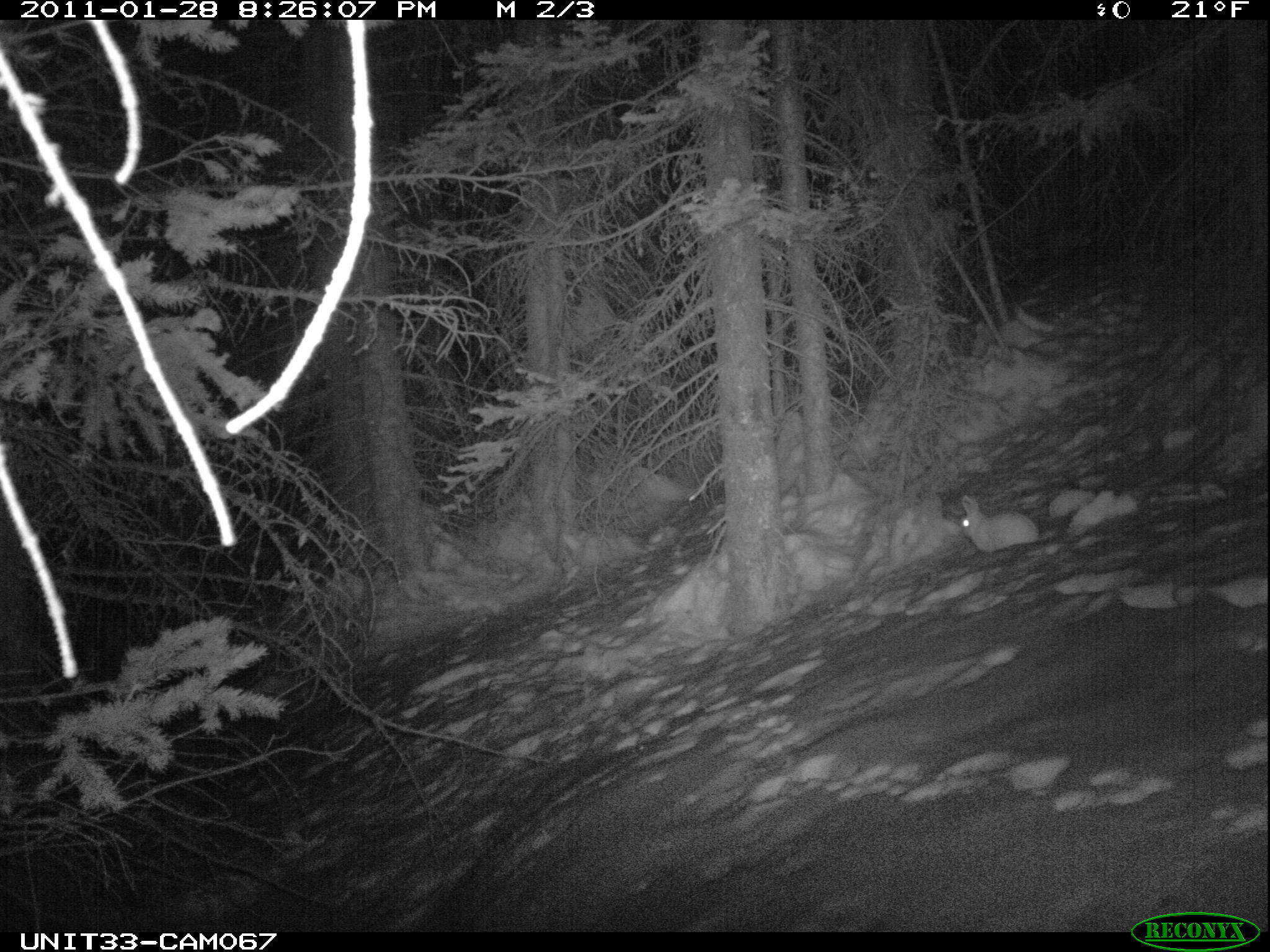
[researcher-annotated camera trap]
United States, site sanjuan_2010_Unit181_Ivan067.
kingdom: Animalia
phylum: Chordata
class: Mammalia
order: Lagomorpha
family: Leporidae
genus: Lepus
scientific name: Lepus americanus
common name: snowshoe hare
Lepus americanus (snowshoe hare).